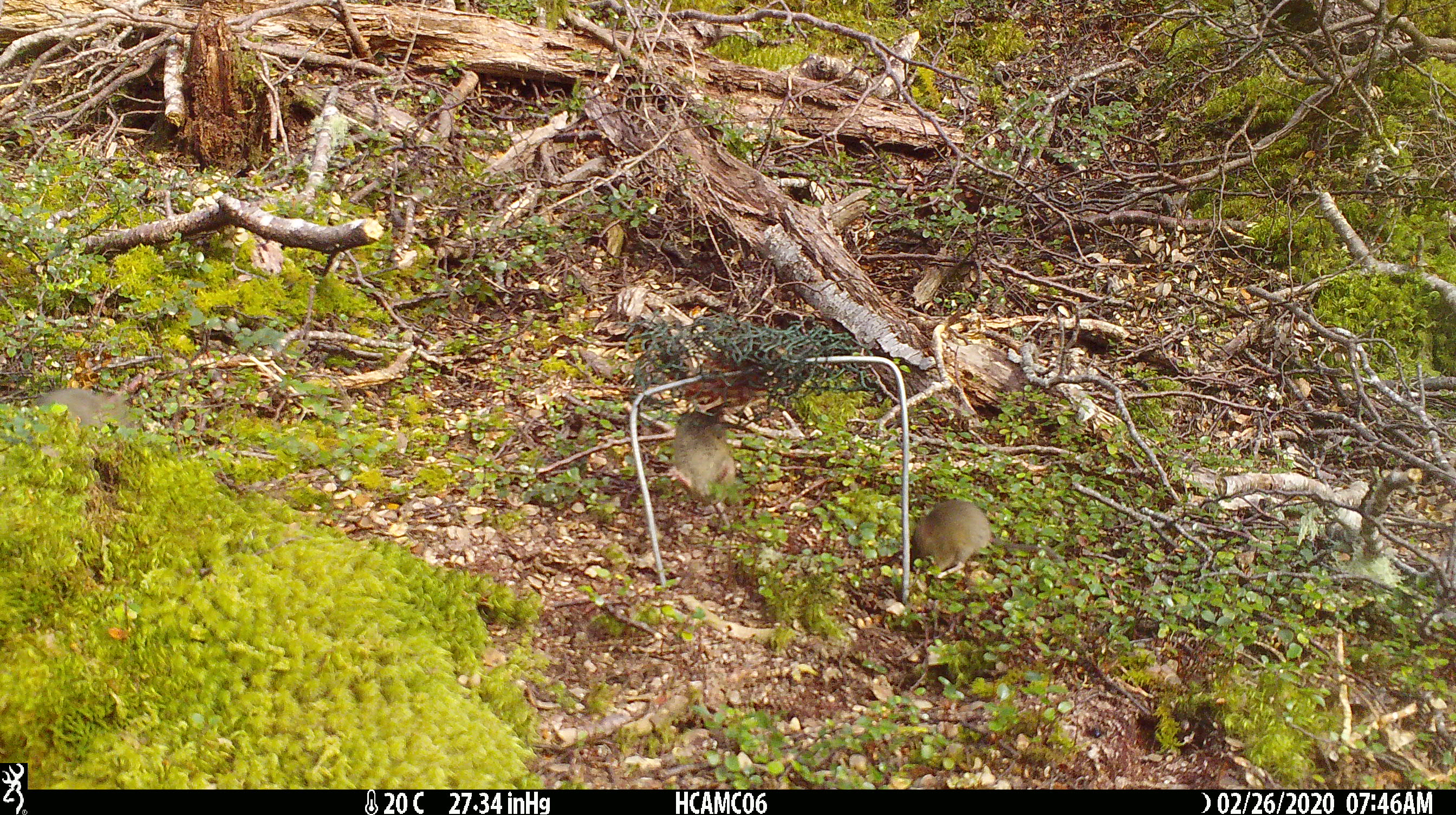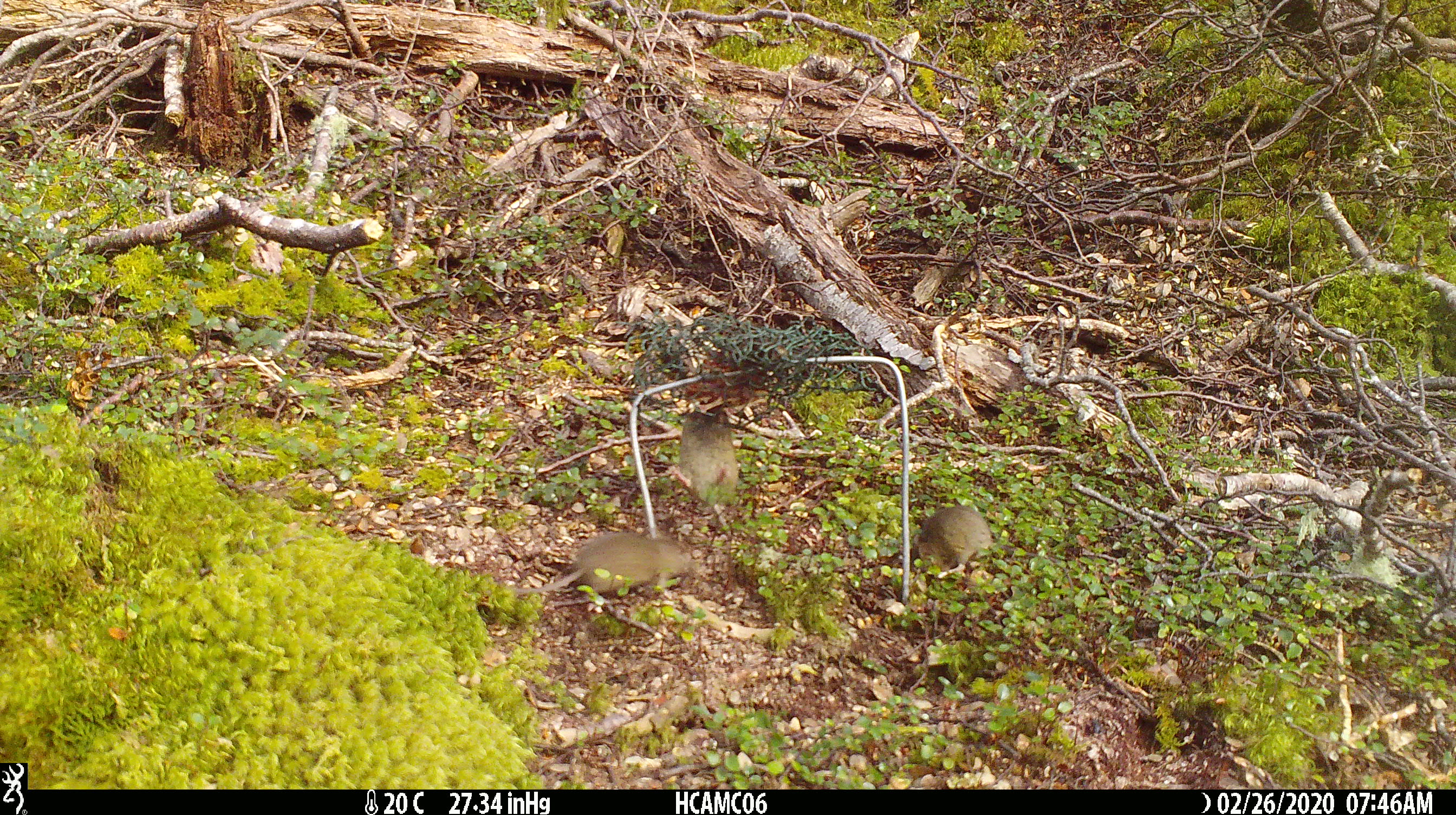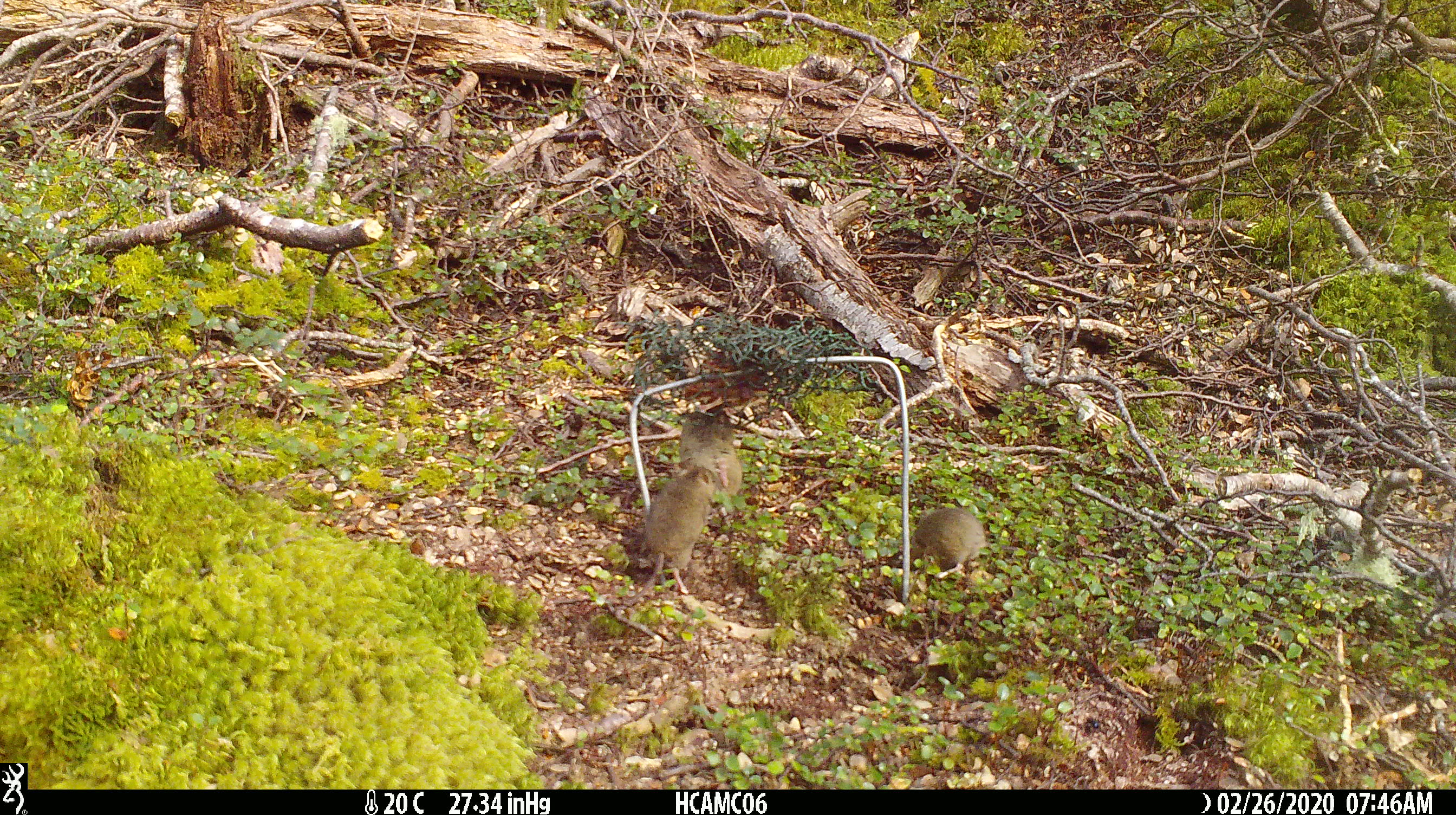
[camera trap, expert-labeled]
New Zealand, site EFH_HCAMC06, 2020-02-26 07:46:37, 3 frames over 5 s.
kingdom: Animalia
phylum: Chordata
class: Mammalia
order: Rodentia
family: Muridae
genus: Mus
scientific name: Mus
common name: mouse